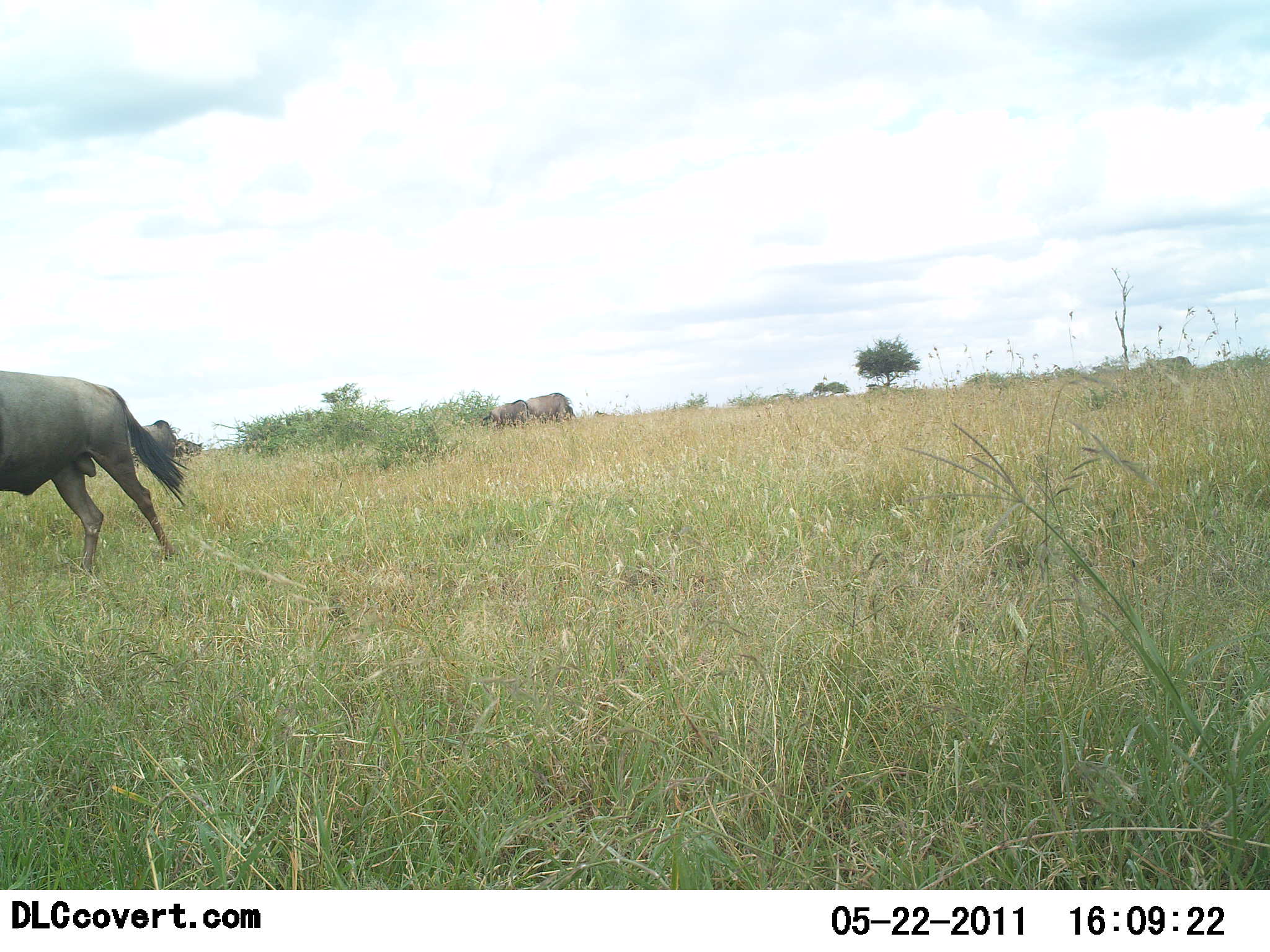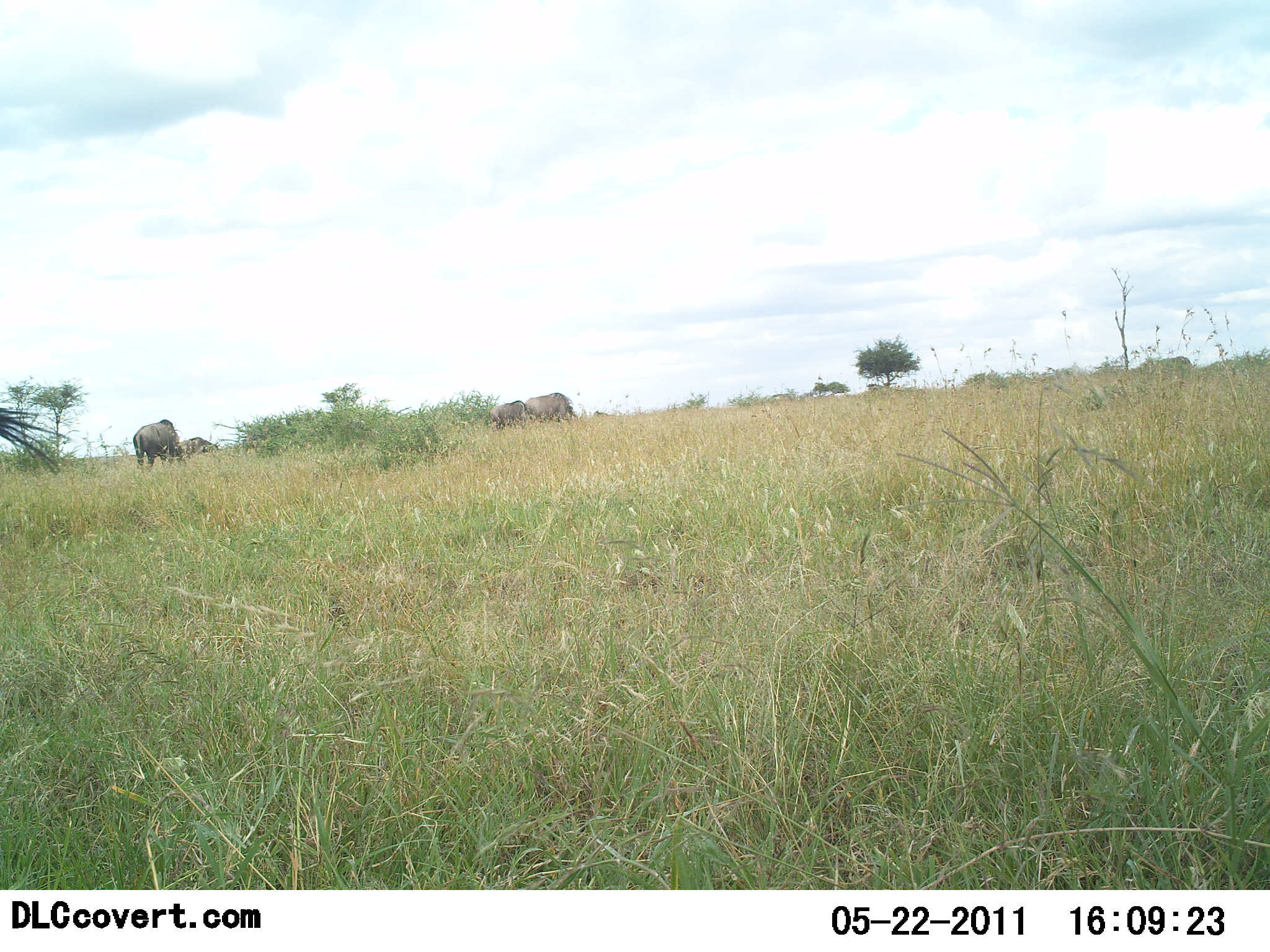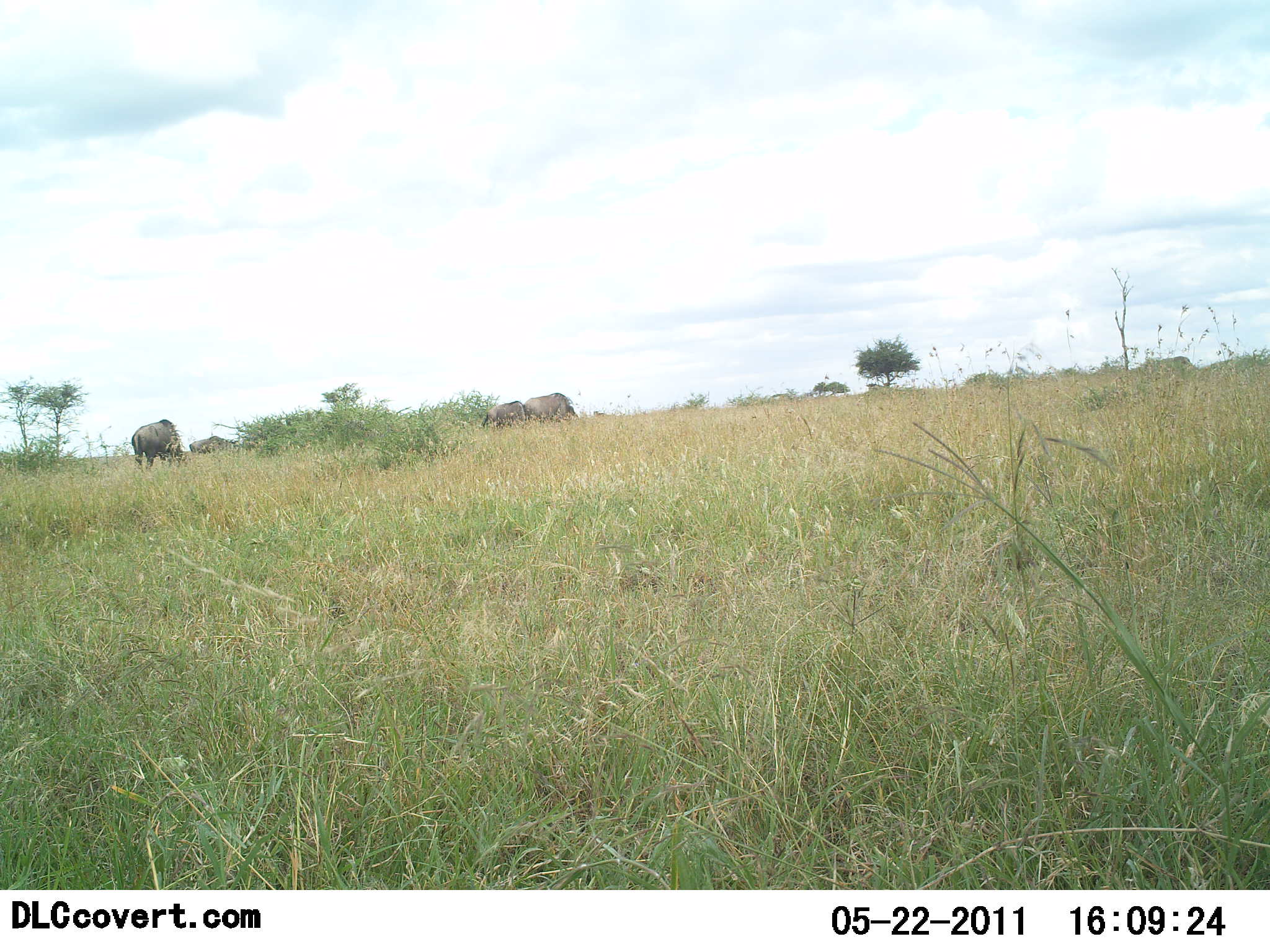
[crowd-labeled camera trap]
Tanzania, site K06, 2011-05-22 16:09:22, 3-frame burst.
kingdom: Animalia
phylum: Chordata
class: Mammalia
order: Artiodactyla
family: Bovidae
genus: Connochaetes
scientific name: Connochaetes taurinus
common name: blue wildebeest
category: wildebeest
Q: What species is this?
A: Wildebeest (blue wildebeest) (Connochaetes taurinus).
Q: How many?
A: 4.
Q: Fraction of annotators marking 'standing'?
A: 33%.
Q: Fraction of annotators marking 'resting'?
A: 0%.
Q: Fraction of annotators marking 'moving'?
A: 83%.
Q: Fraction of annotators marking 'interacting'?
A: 0%.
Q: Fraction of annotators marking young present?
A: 0%.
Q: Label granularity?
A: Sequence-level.